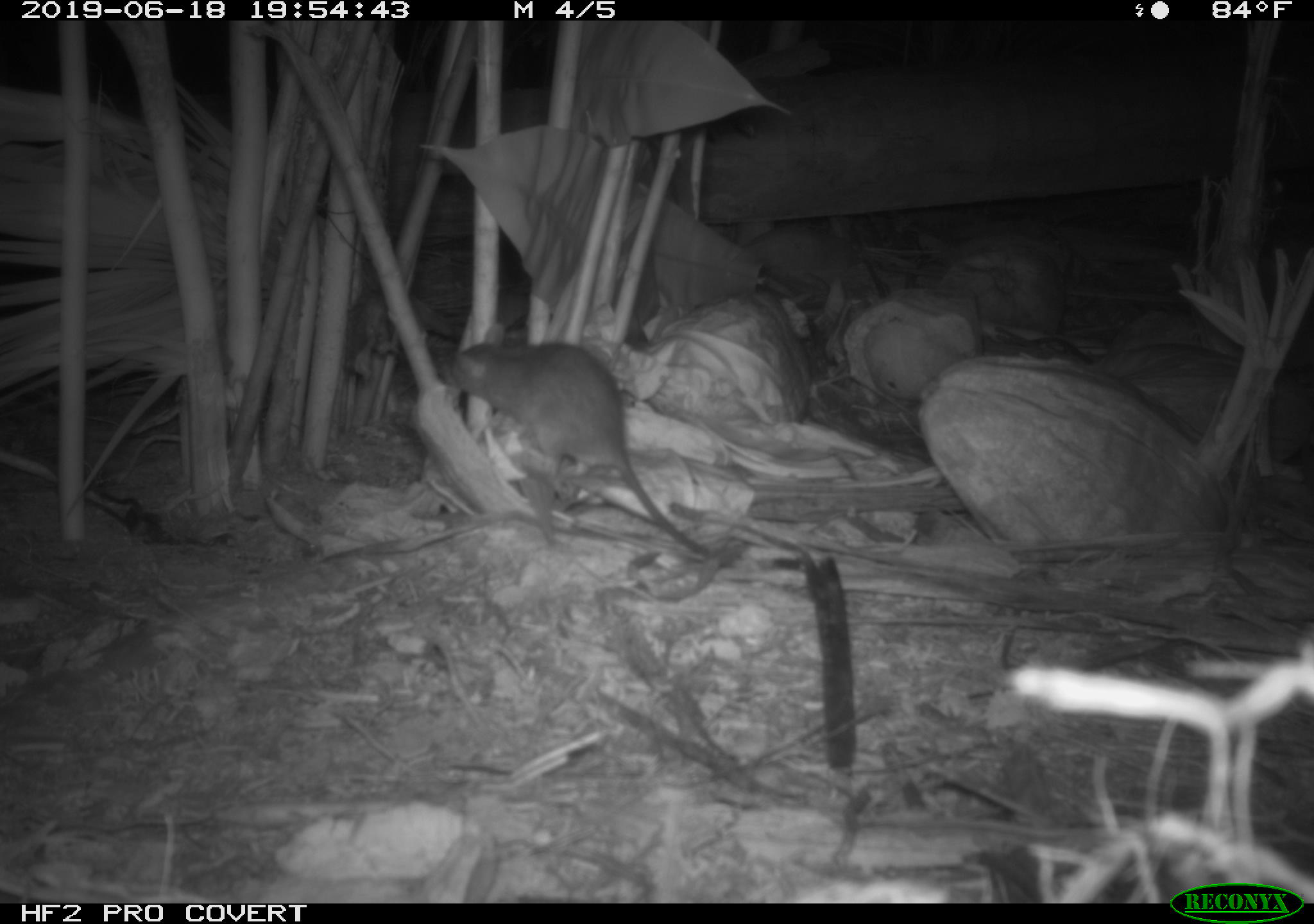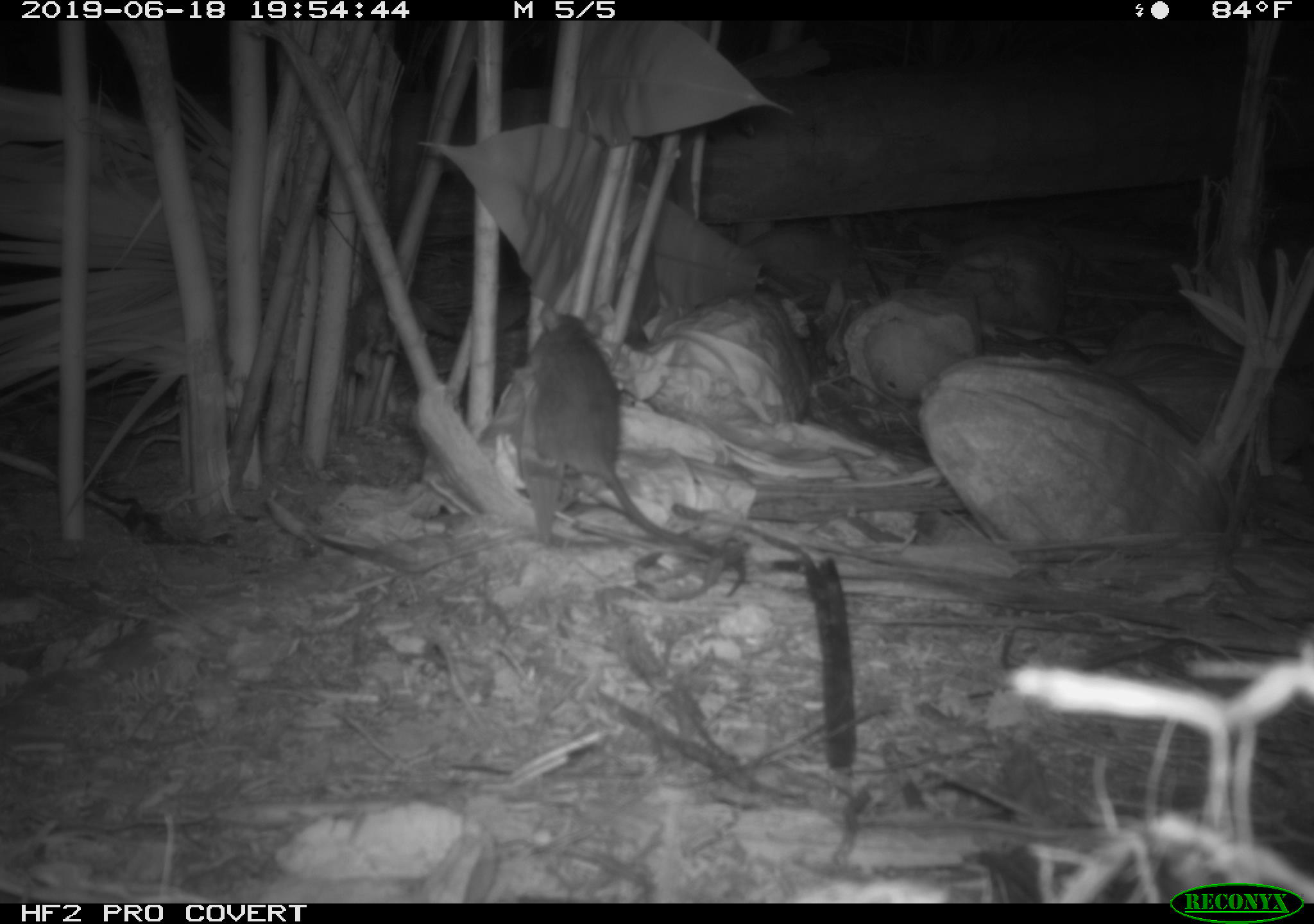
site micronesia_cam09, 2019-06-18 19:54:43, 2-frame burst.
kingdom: Animalia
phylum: Chordata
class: Mammalia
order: Rodentia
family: Muridae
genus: Rattus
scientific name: Rattus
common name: rat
Rat (Rattus).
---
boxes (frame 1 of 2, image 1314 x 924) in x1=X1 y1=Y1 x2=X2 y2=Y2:
rat: x1=439 y1=334 x2=727 y2=583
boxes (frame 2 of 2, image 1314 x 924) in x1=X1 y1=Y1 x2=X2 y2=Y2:
rat: x1=523 y1=301 x2=744 y2=572